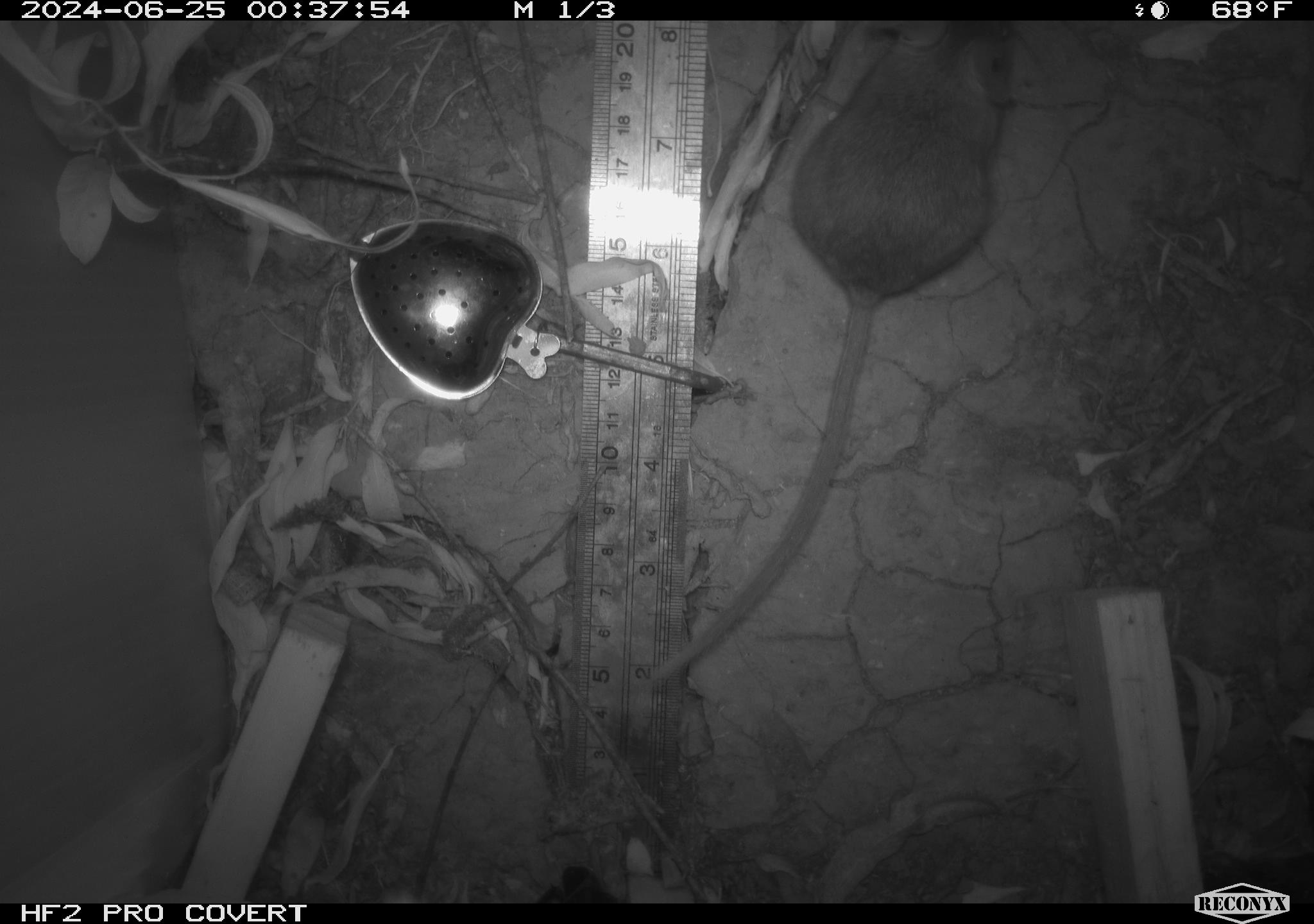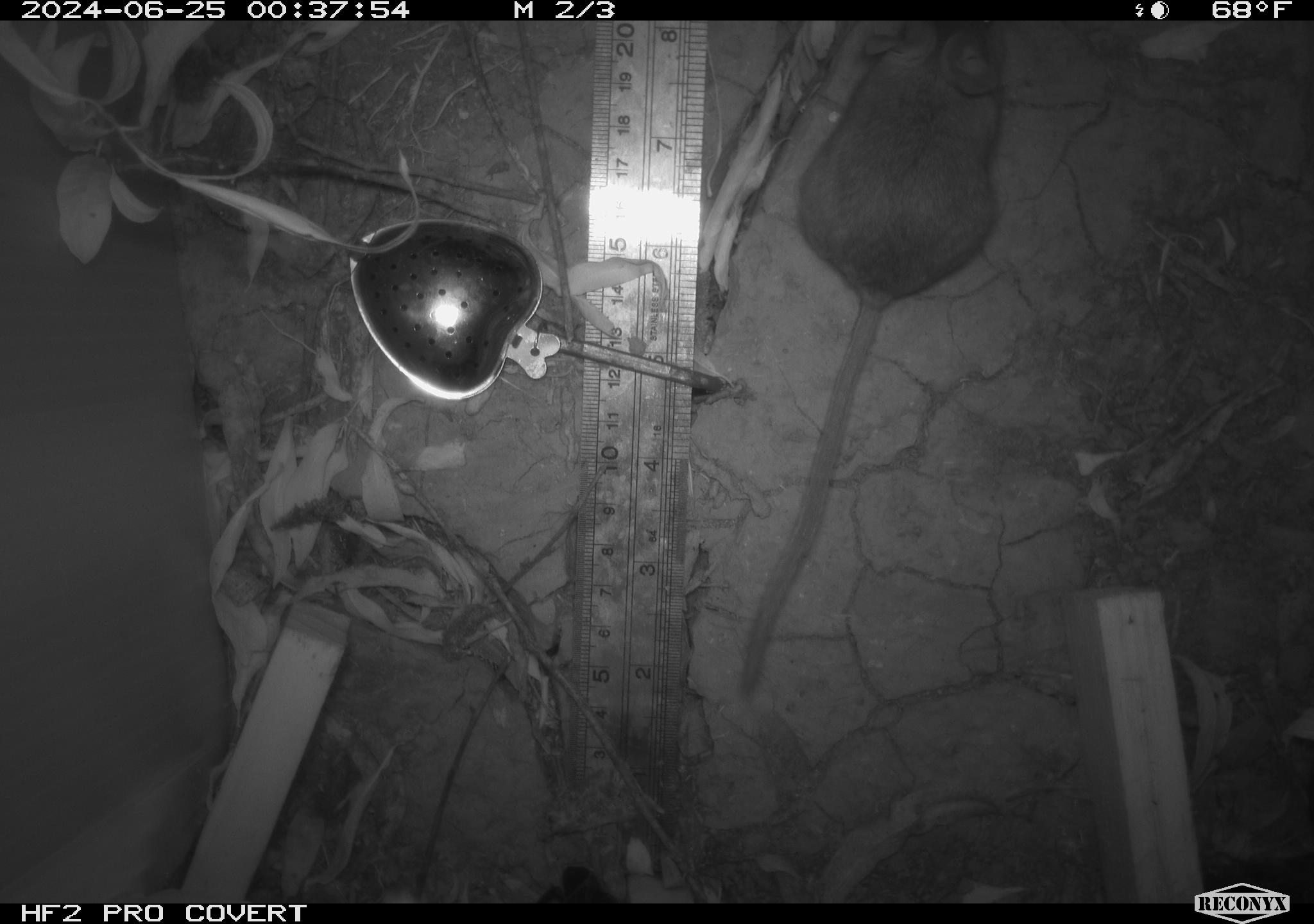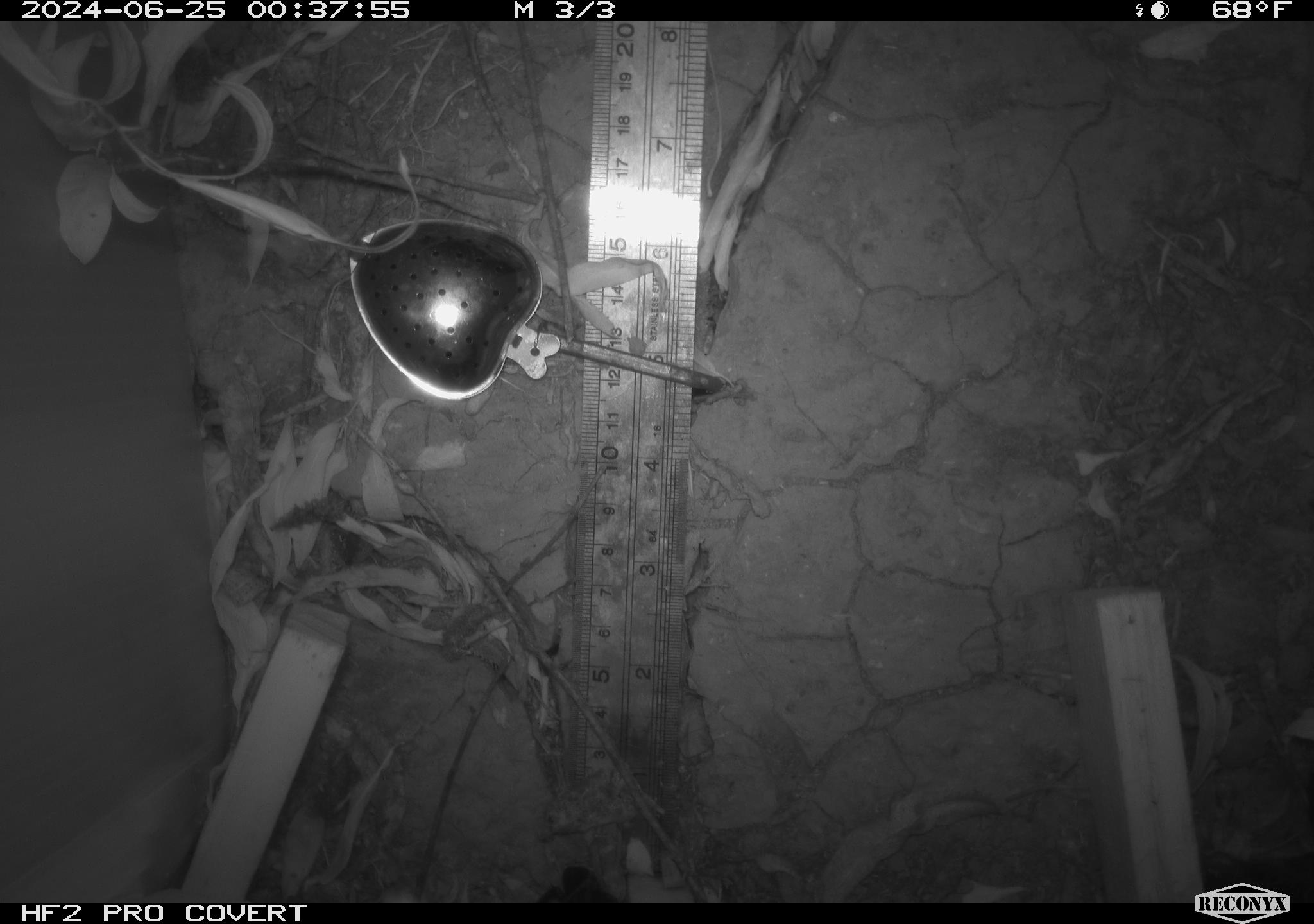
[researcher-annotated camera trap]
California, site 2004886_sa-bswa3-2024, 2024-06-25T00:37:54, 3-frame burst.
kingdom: Animalia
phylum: Chordata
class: Mammalia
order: Rodentia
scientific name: Rodentia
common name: mouse species